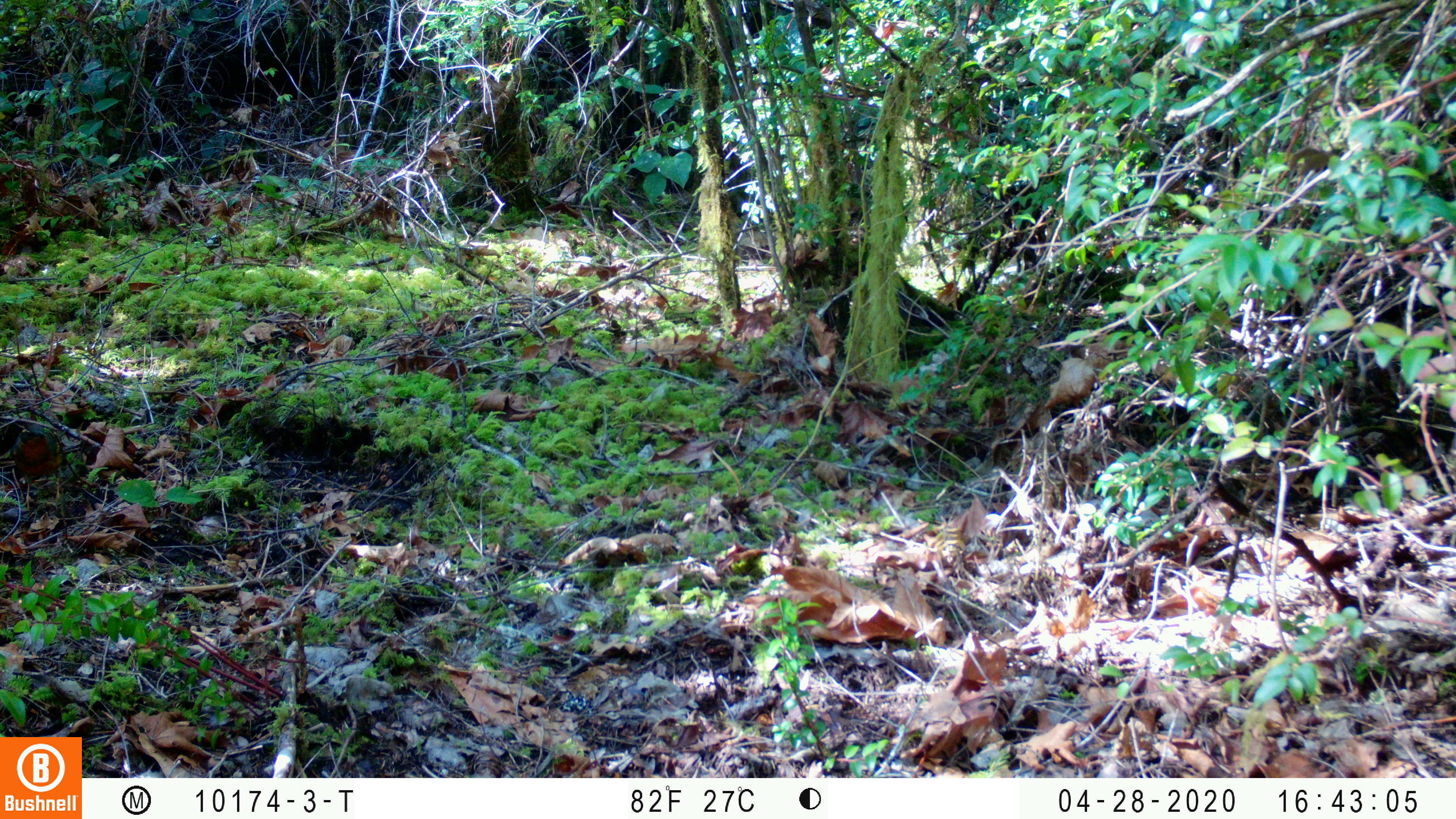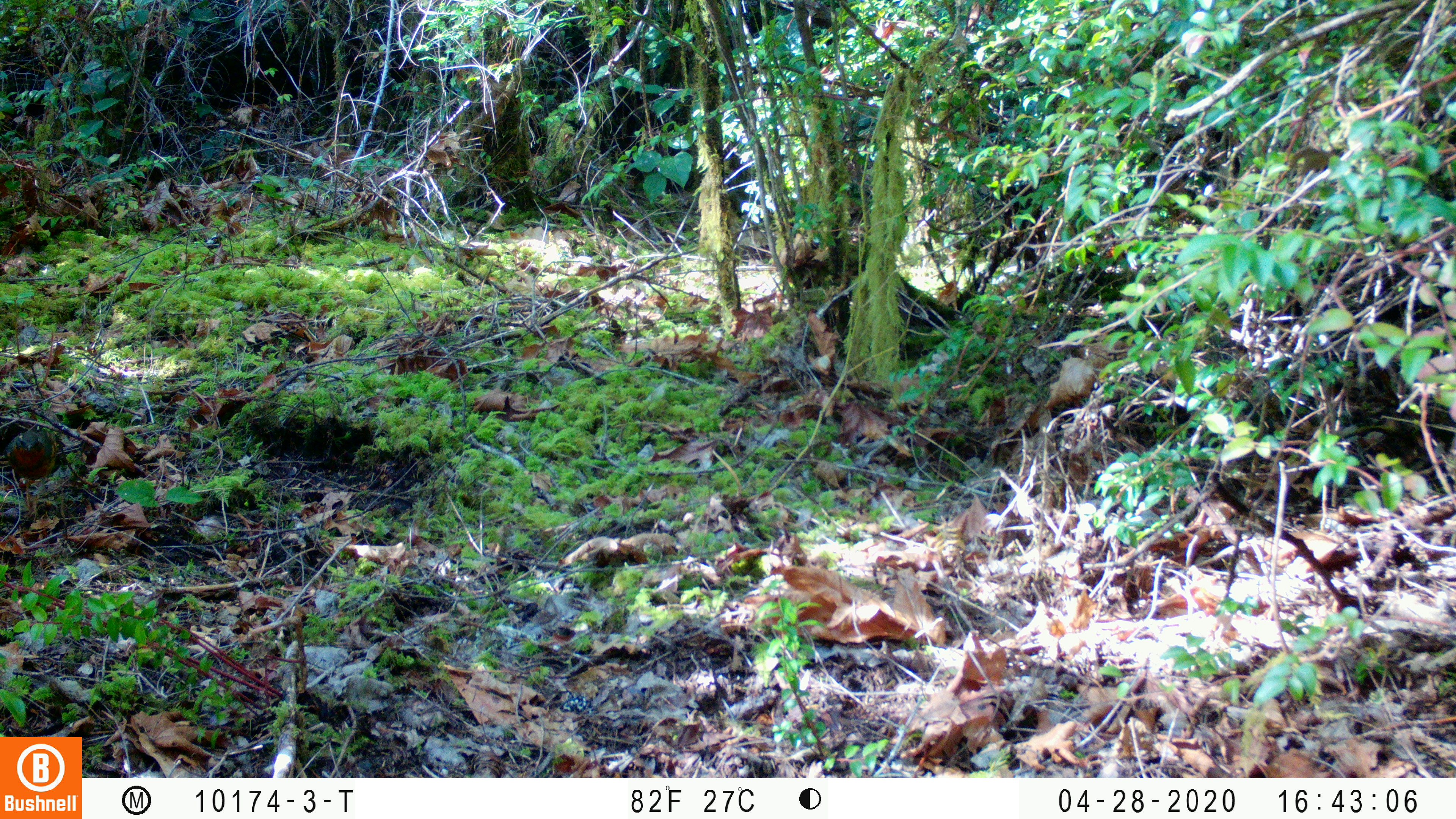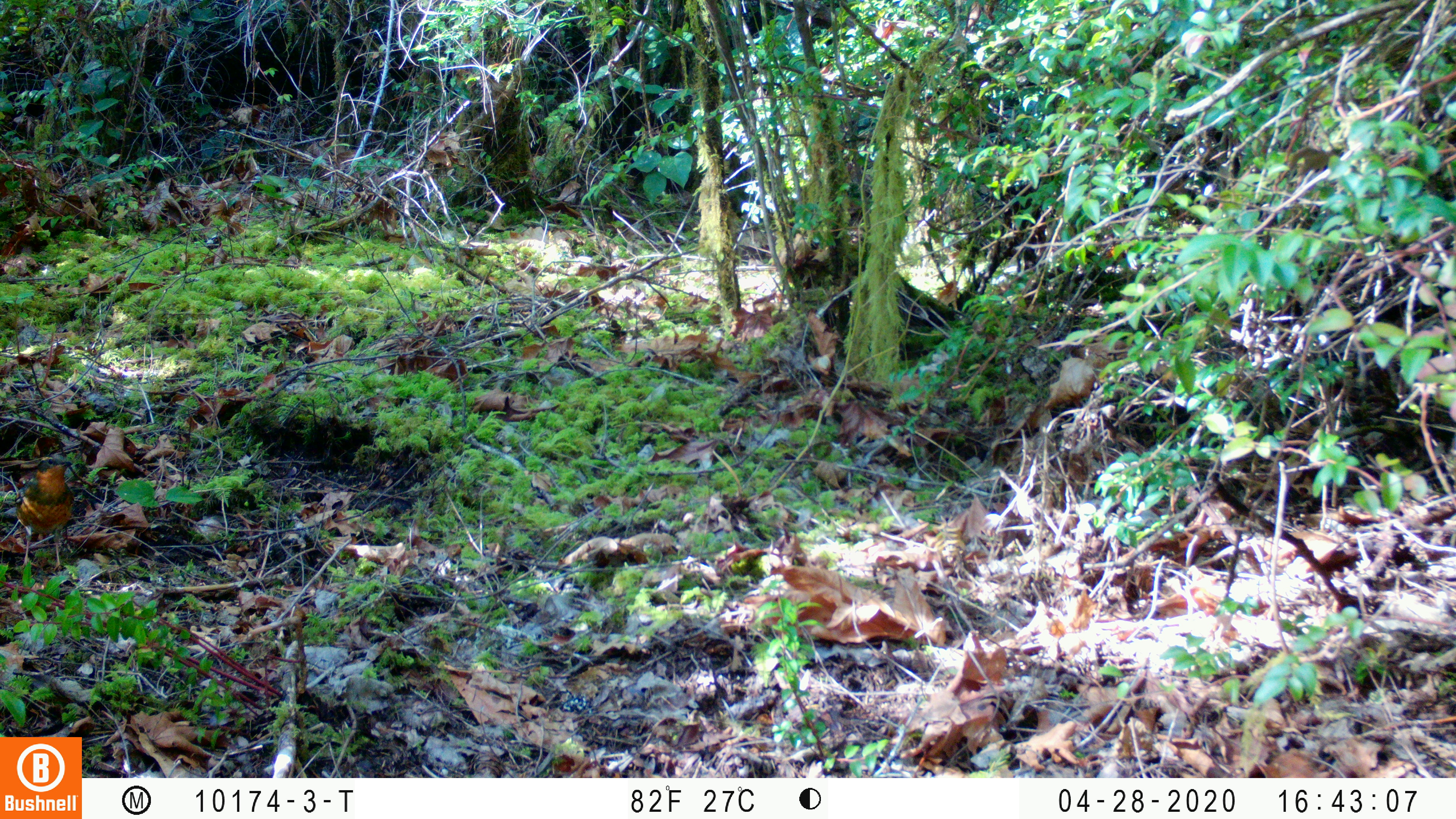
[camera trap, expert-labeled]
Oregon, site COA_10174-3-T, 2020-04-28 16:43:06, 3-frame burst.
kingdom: Animalia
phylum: Chordata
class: Aves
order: Passeriformes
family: Turdidae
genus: Ixoreus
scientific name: Ixoreus naevius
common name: varied thrush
Varied thrush (Ixoreus naevius).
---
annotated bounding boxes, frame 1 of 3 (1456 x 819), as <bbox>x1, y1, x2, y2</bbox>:
varied thrush: <bbox>9, 421, 73, 515</bbox>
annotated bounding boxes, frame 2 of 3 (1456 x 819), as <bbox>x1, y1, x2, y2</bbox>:
varied thrush: <bbox>0, 420, 68, 519</bbox>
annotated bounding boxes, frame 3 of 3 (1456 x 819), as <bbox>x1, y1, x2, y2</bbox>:
varied thrush: <bbox>12, 453, 78, 566</bbox>